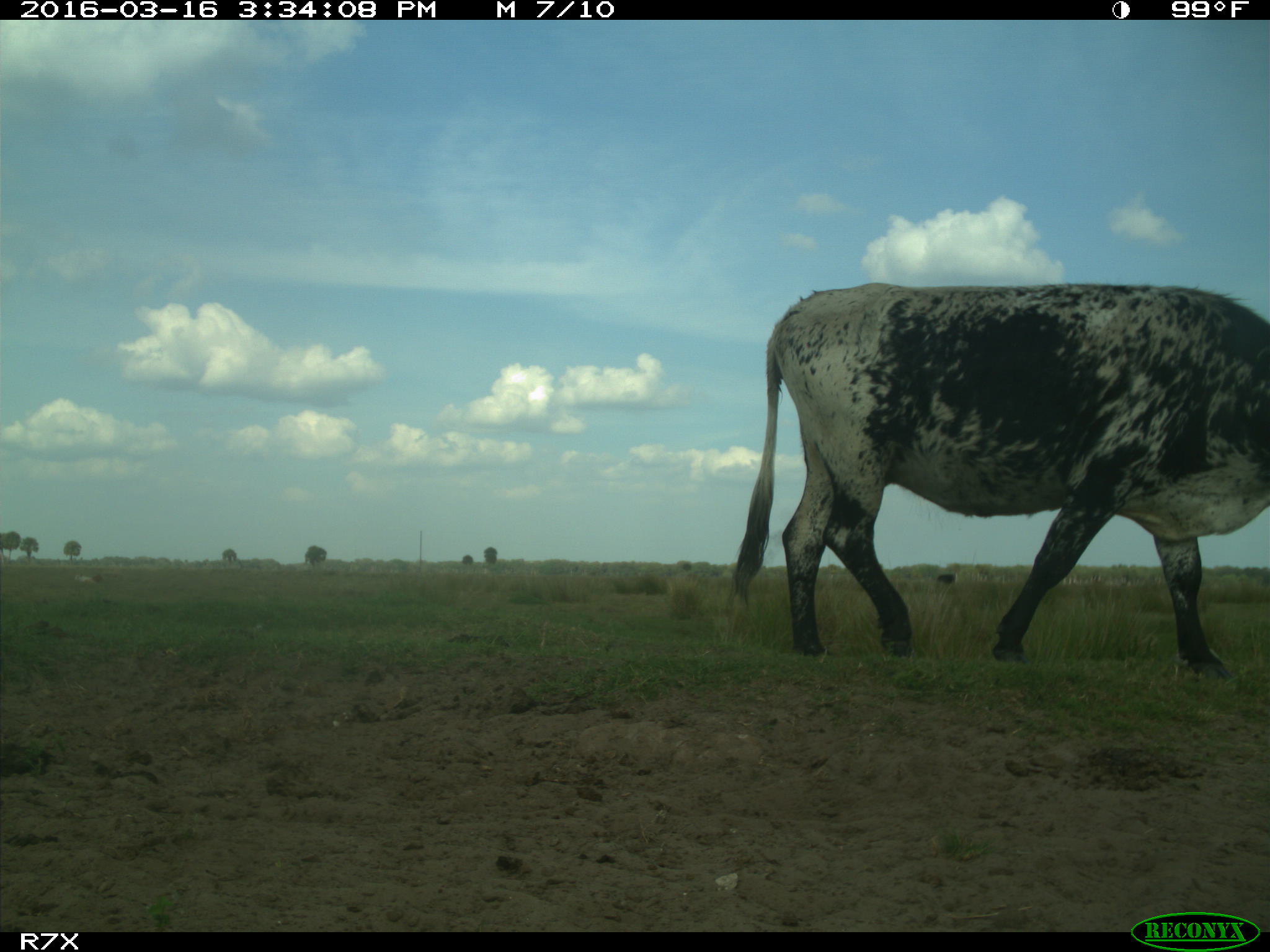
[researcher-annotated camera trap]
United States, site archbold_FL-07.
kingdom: Animalia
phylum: Chordata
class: Mammalia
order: Artiodactyla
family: Bovidae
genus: Bos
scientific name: Bos taurus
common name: domestic cow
Bos taurus (domestic cow).